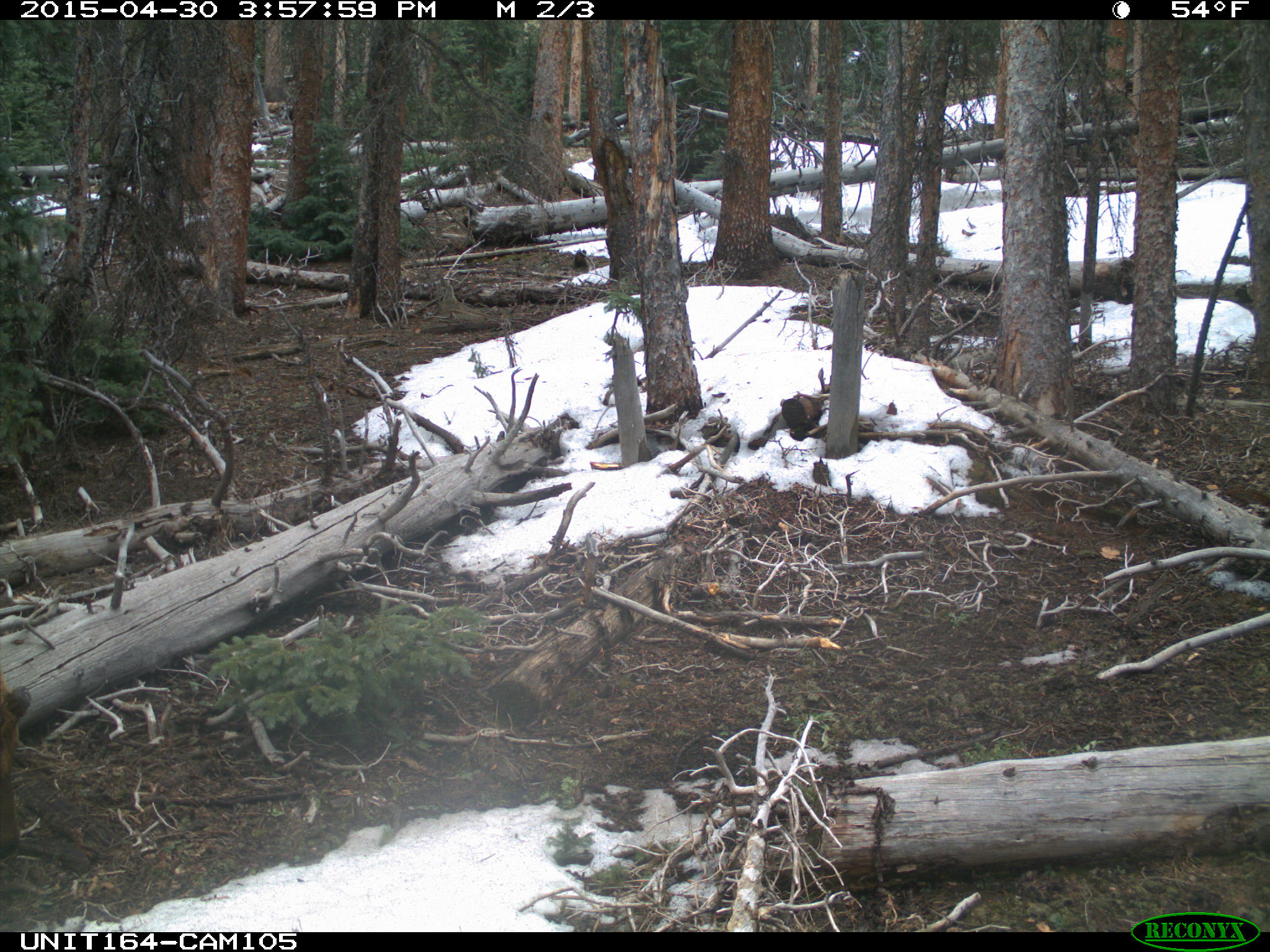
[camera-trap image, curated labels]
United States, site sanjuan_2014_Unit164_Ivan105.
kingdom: Animalia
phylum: Chordata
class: Mammalia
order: Artiodactyla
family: Cervidae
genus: Cervus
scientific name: Cervus elaphus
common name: red deer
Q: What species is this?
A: Cervus elaphus (red deer).